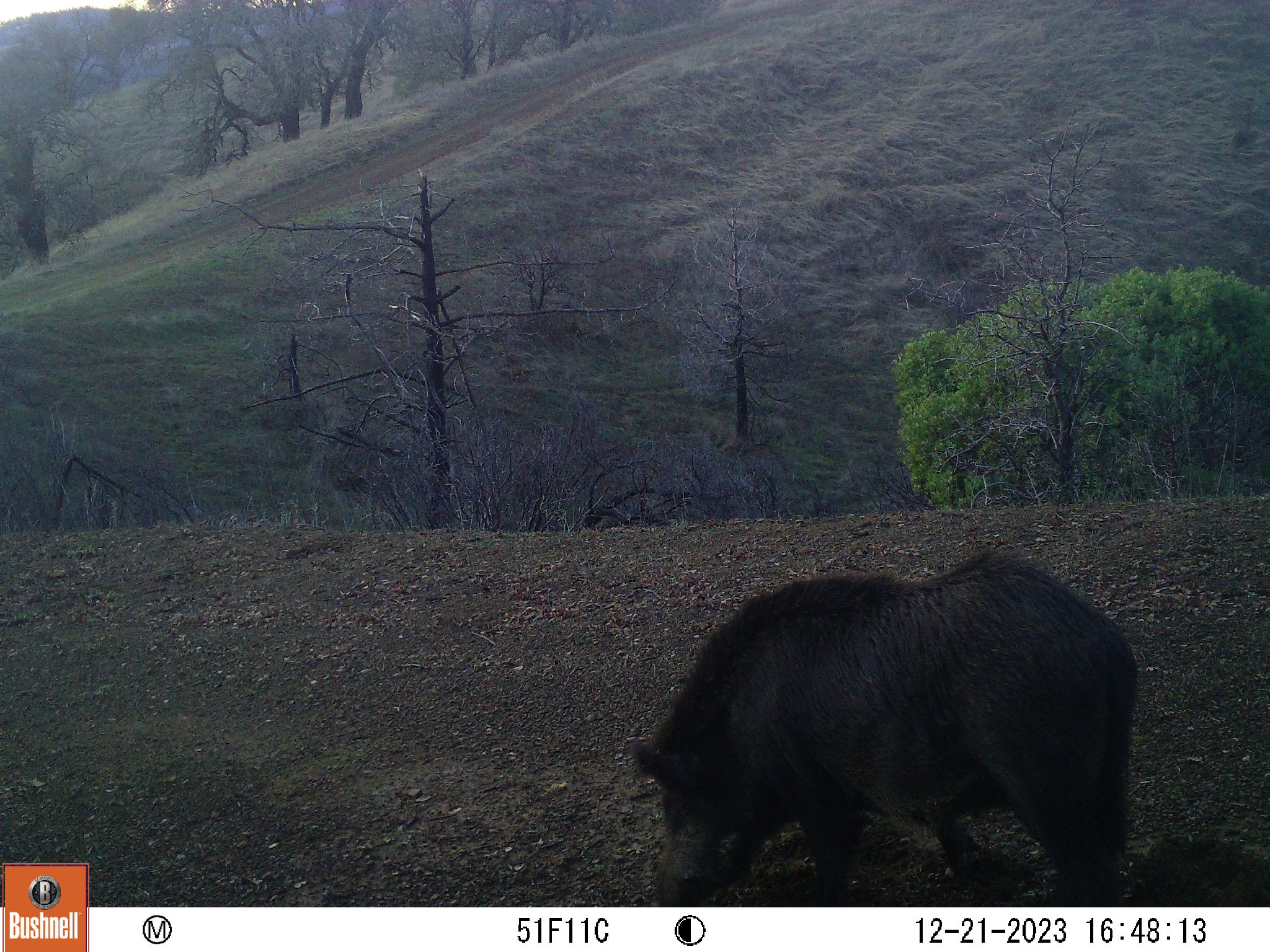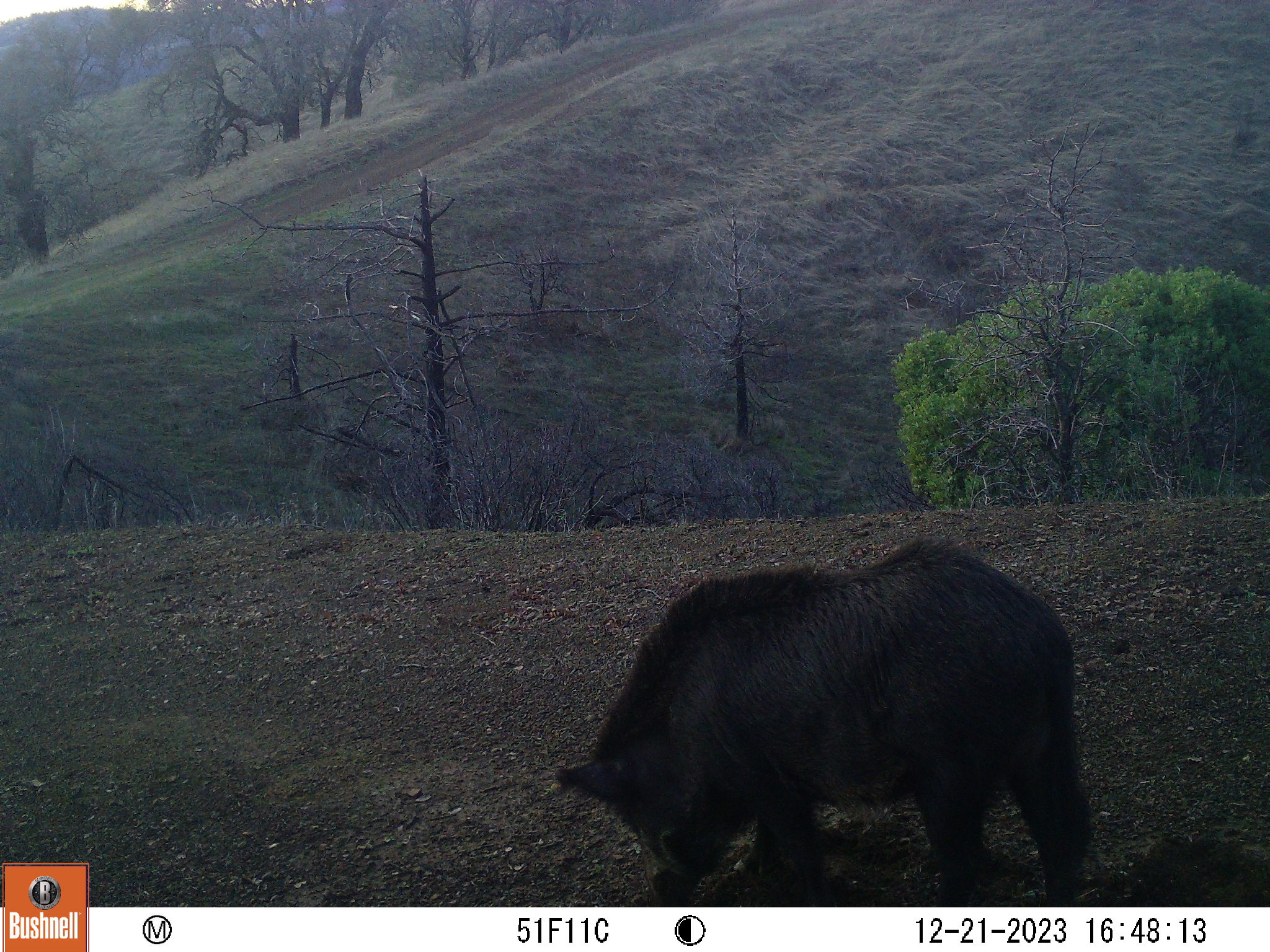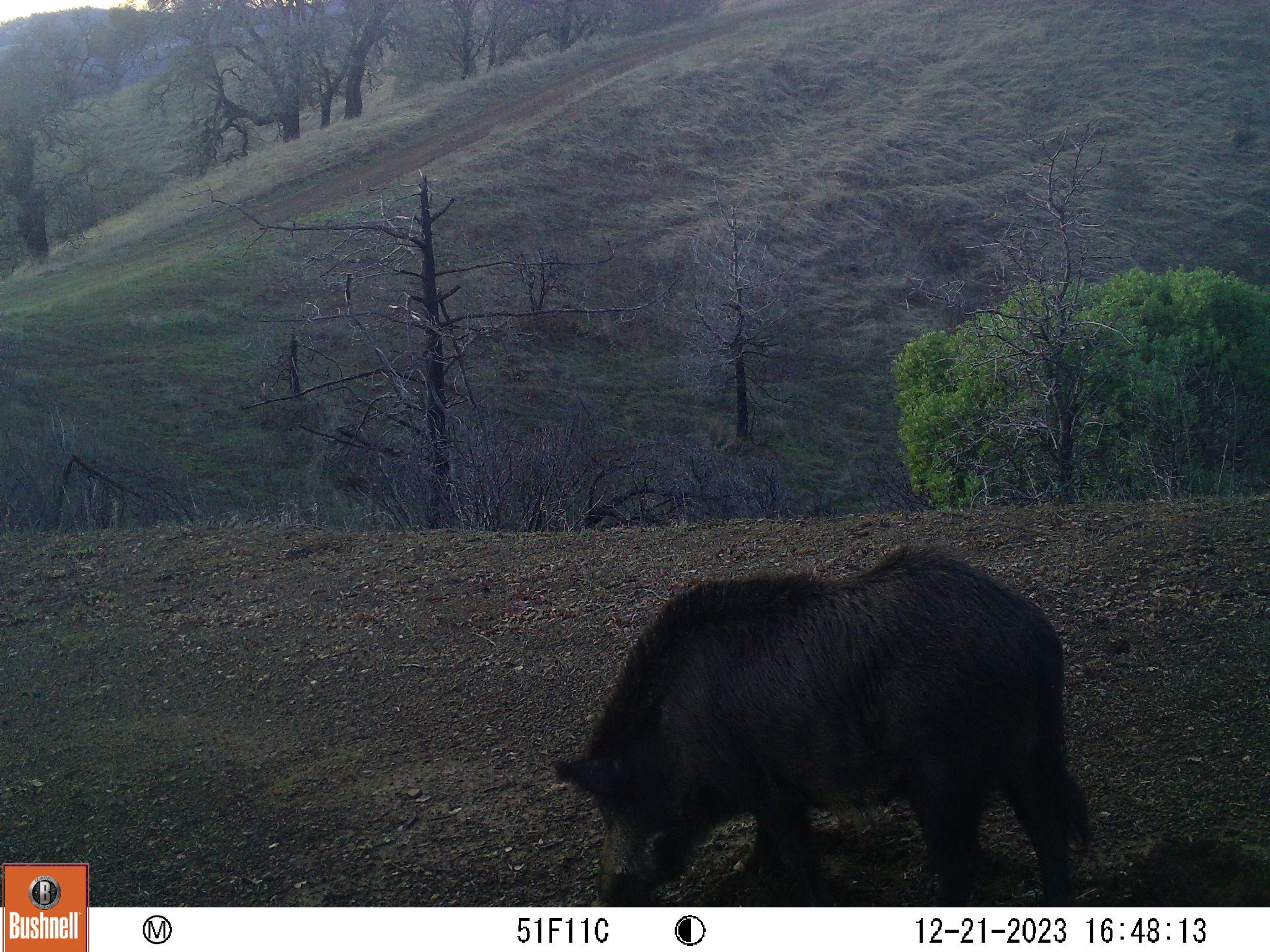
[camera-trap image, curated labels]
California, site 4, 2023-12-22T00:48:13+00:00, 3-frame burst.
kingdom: Animalia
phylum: Chordata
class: Mammalia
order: Artiodactyla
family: Suidae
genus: Sus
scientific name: Sus scrofa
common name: wild boar